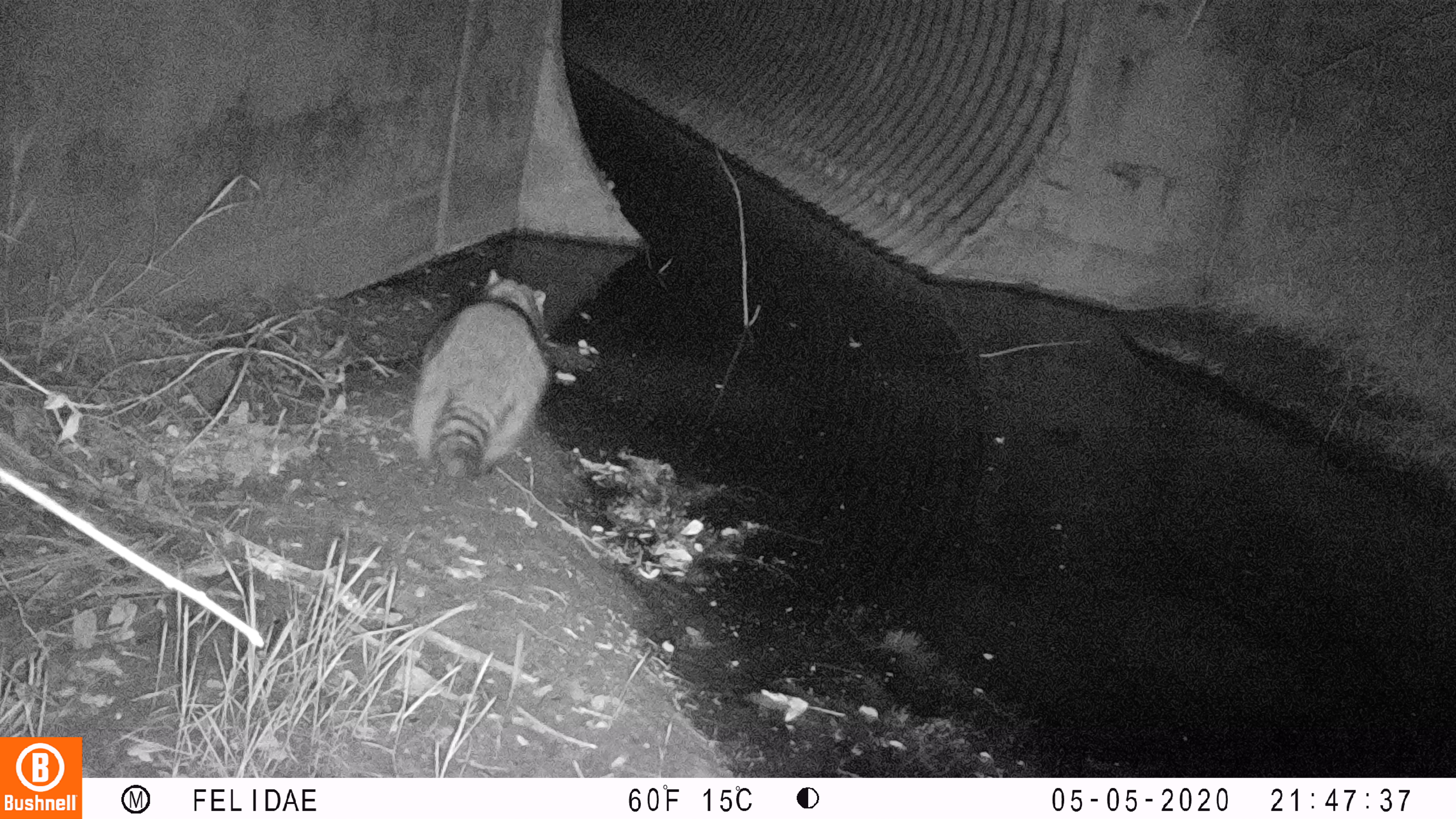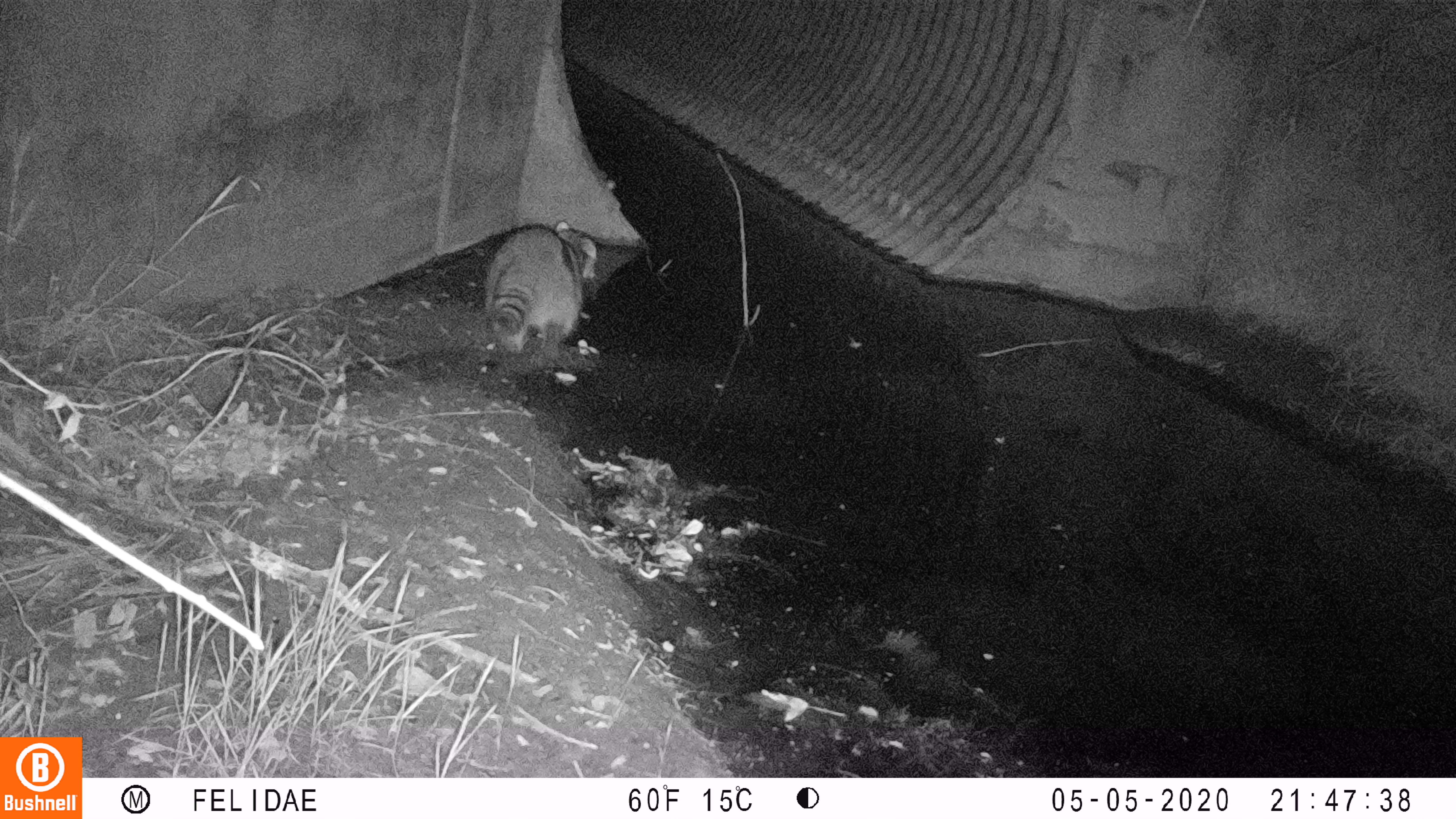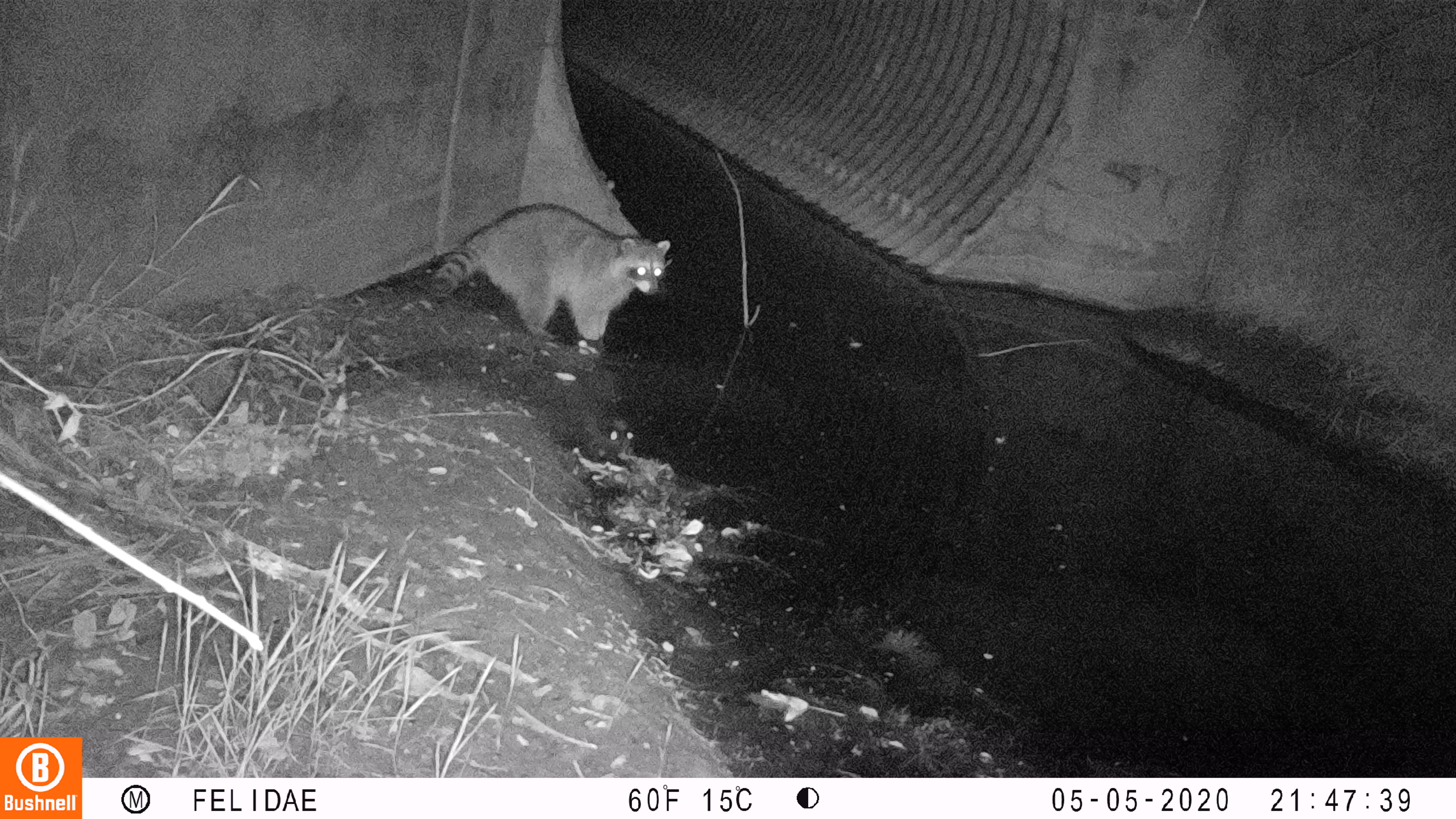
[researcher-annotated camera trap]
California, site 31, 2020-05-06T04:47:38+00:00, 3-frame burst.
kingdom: Animalia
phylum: Chordata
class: Mammalia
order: Carnivora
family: Procyonidae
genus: Procyon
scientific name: Procyon lotor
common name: raccoon